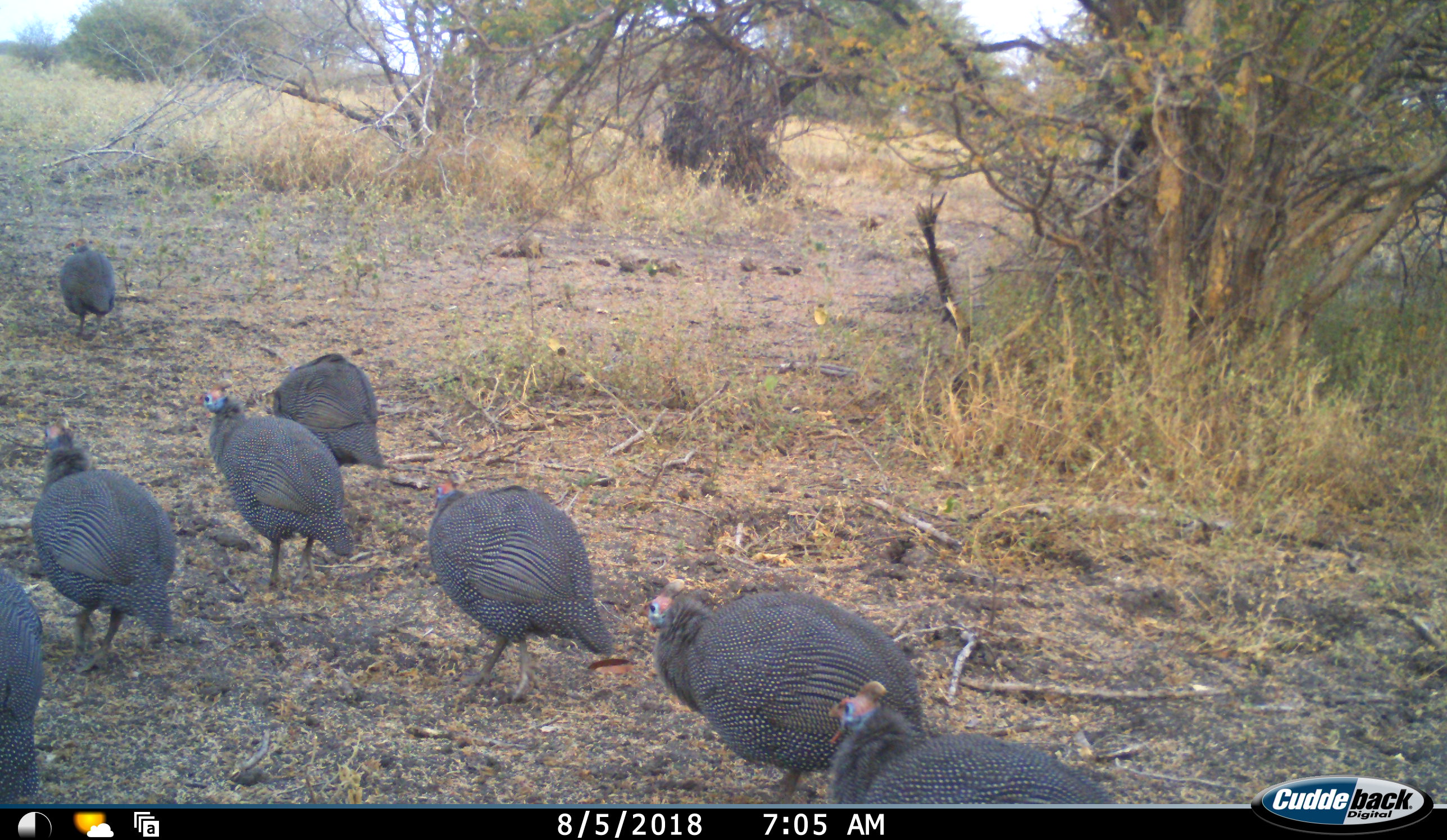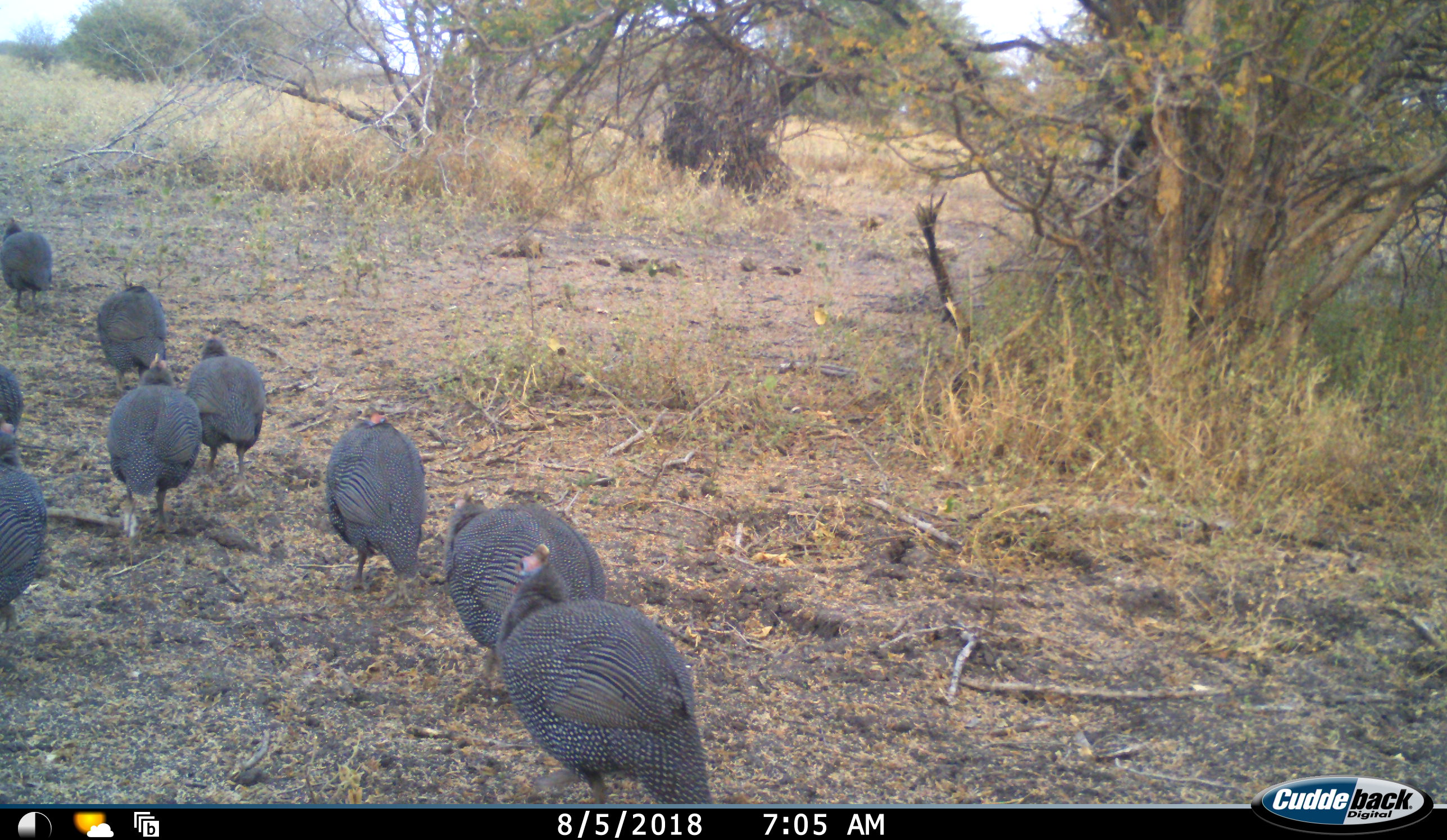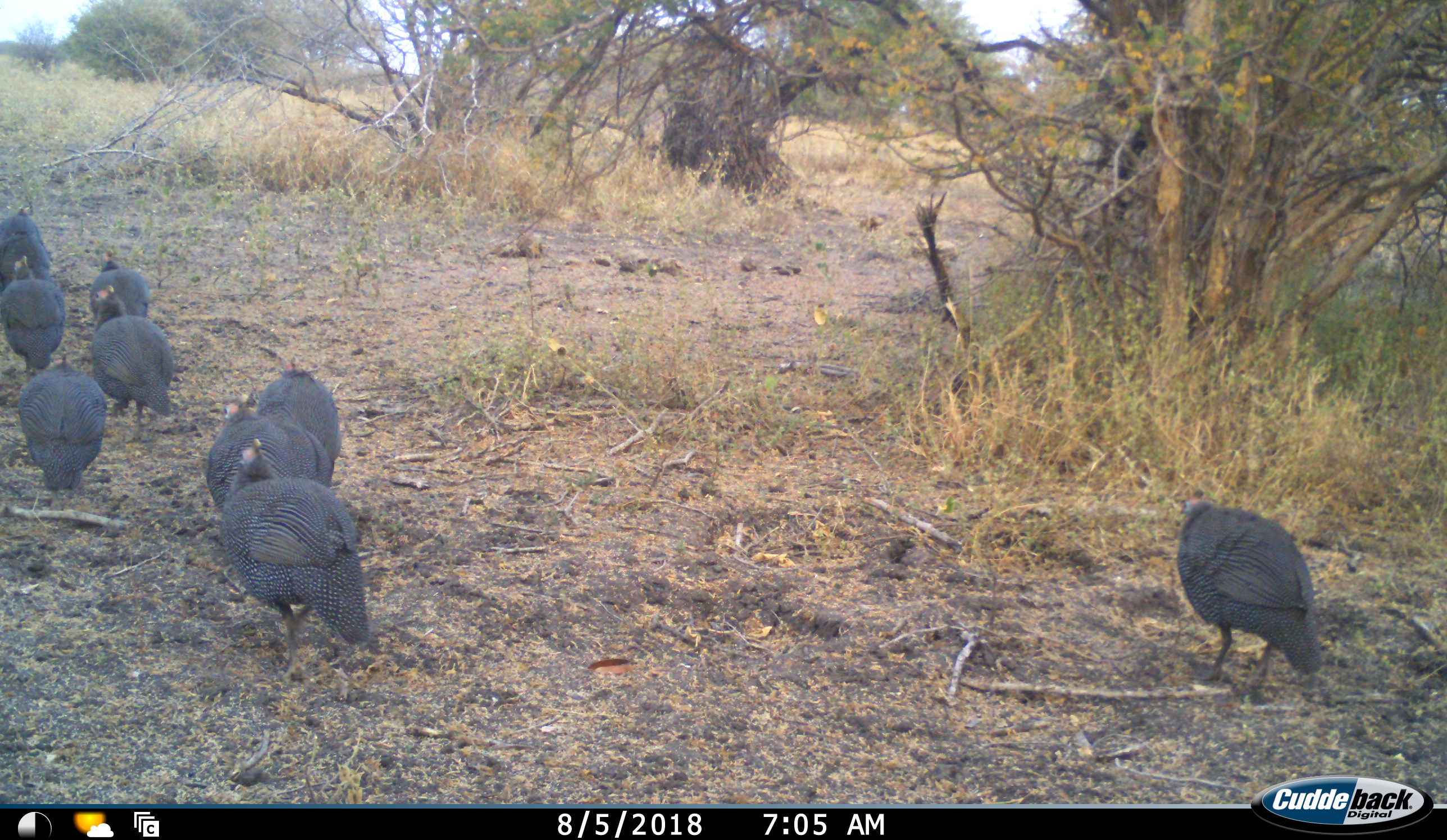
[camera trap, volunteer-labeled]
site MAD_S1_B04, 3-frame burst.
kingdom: Animalia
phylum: Chordata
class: Aves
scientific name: Aves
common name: bird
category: birdother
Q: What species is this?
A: Birdother (bird) (Aves).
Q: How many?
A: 10.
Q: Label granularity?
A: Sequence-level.